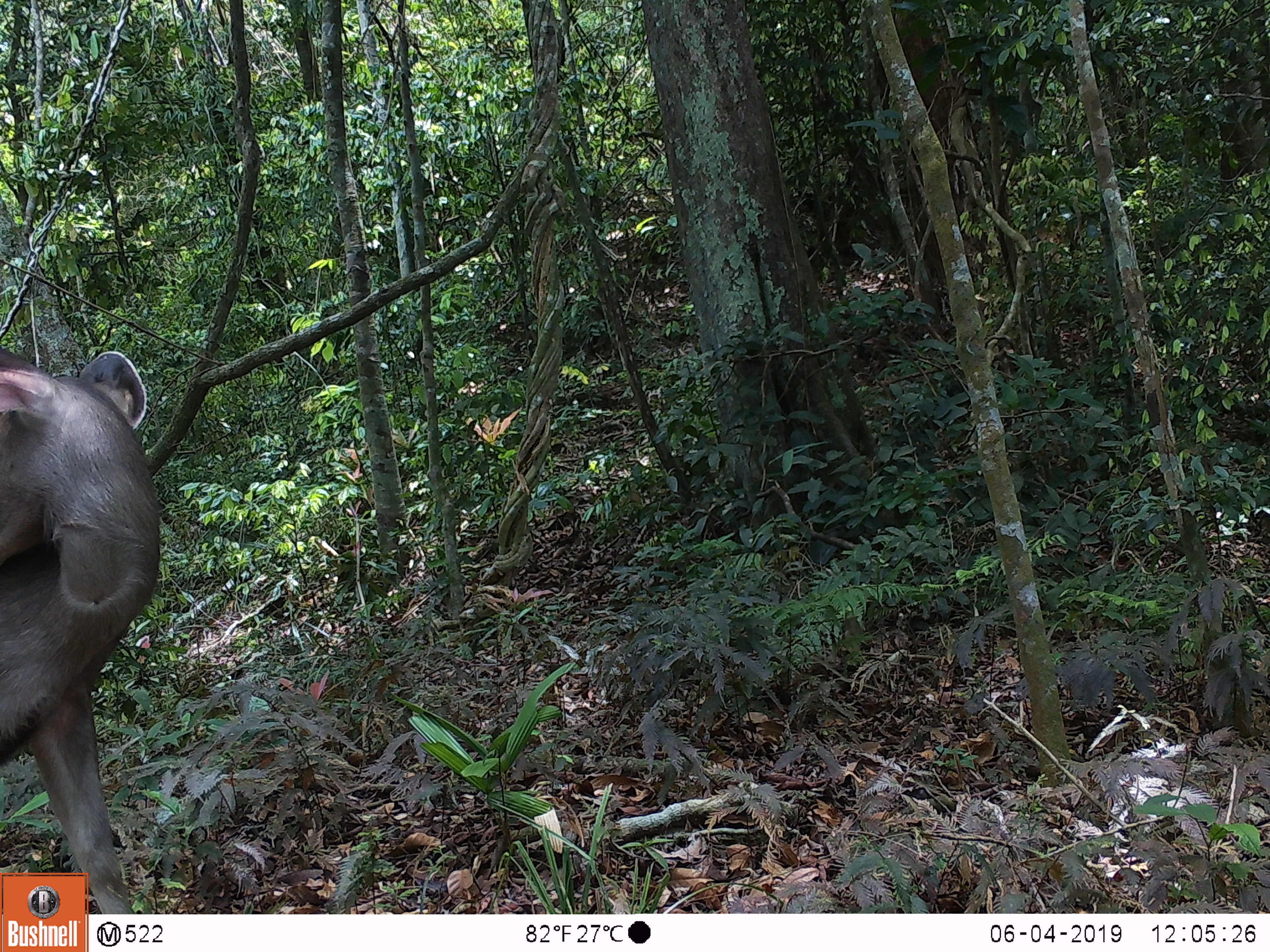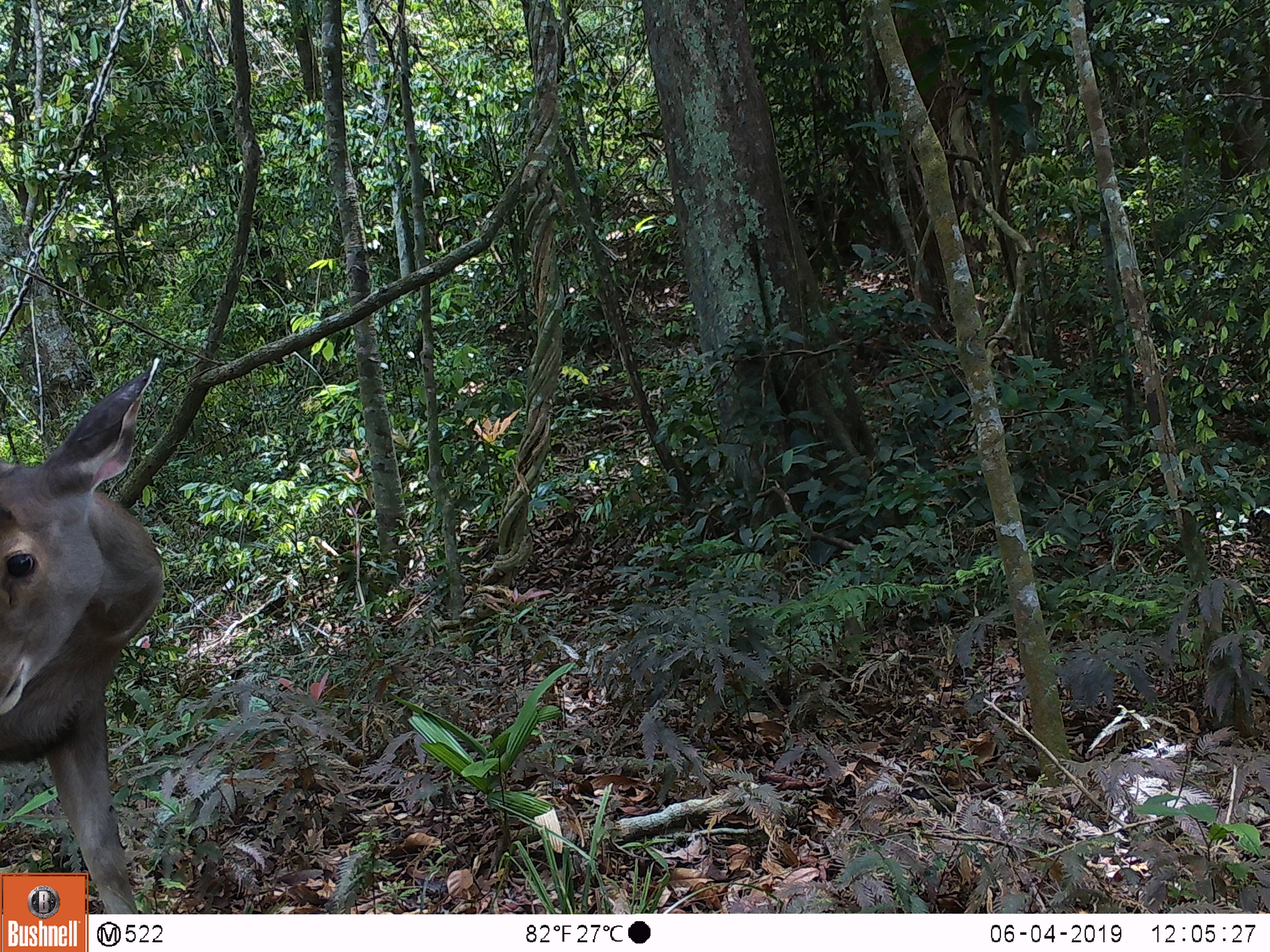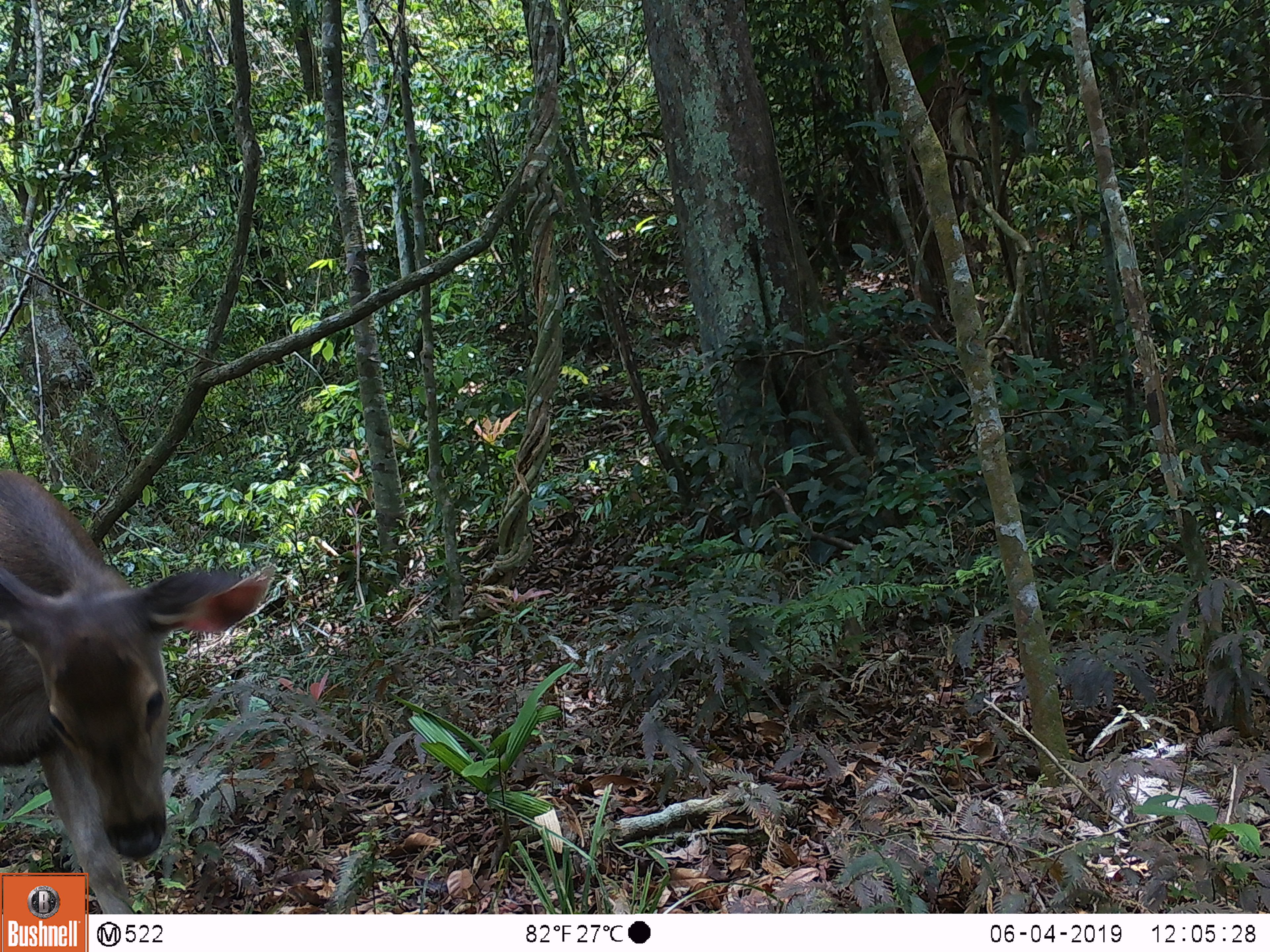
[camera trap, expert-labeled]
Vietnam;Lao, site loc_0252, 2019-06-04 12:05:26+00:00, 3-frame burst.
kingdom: Animalia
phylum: Chordata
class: Mammalia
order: Artiodactyla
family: Cervidae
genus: Rusa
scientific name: Rusa unicolor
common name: sambar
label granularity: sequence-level